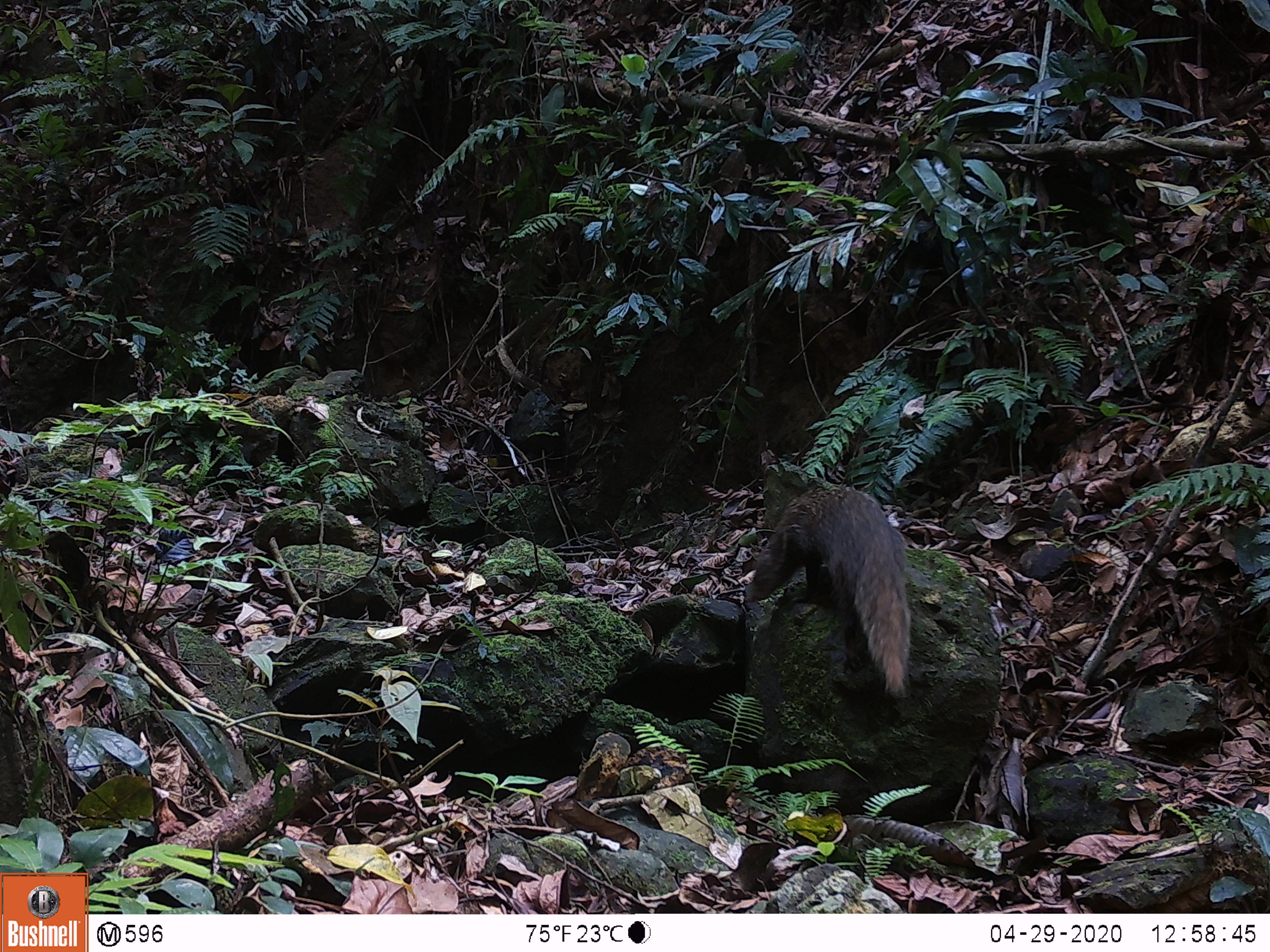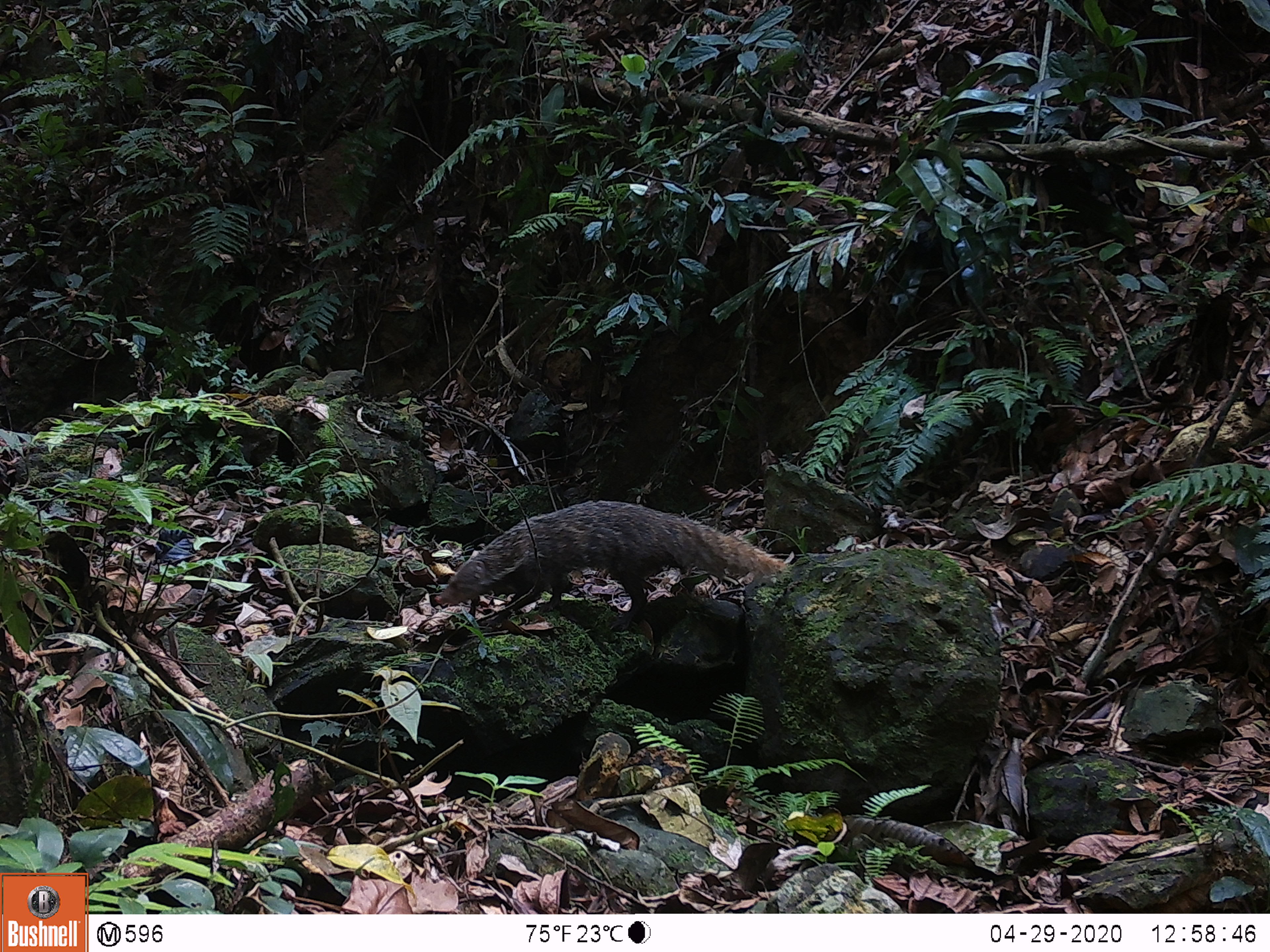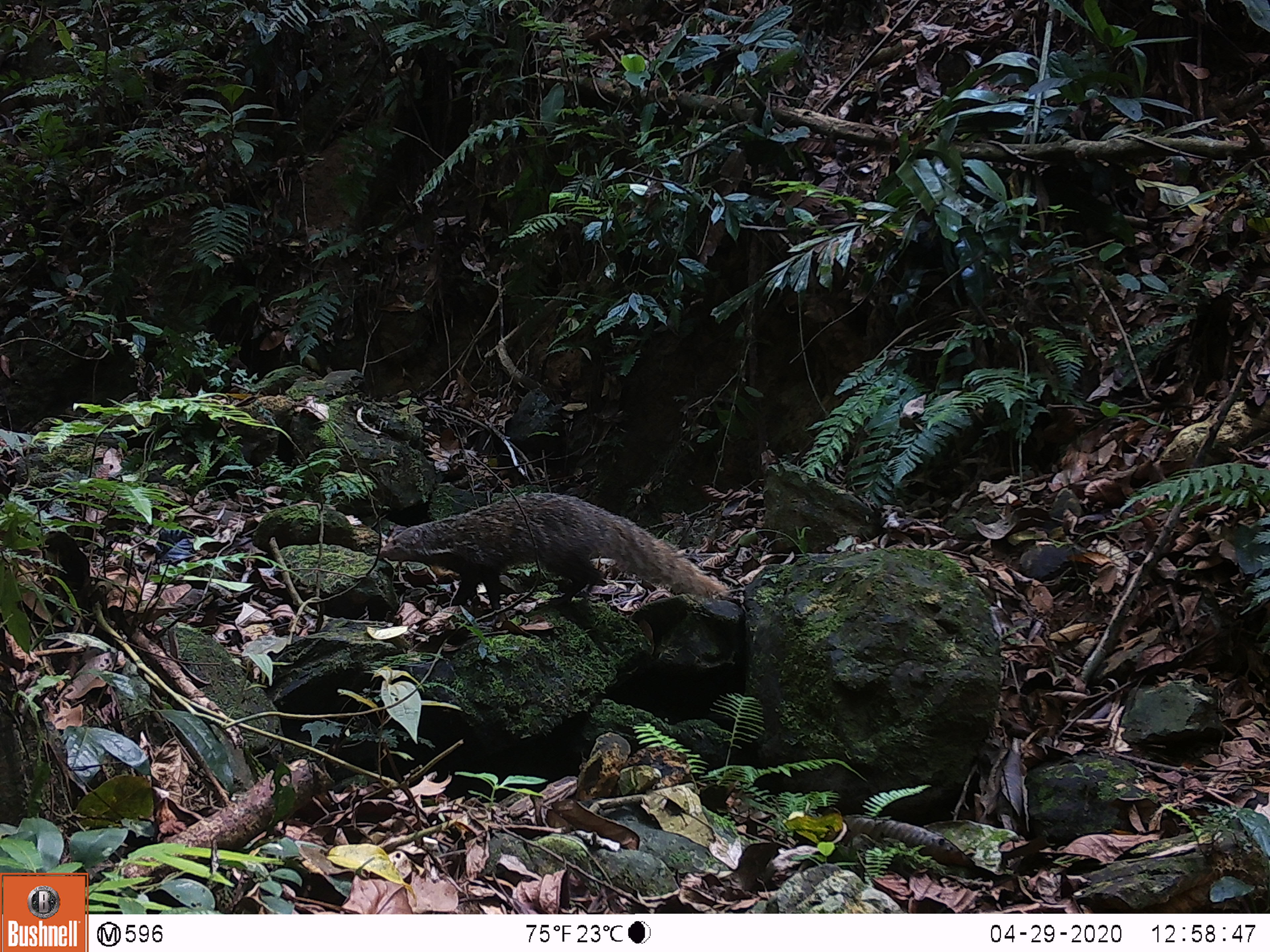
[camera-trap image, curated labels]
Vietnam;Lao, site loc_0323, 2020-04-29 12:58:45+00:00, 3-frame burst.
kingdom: Animalia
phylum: Chordata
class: Mammalia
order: Carnivora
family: Herpestidae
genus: Urva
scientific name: Urva urva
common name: crab-eating mongoose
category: crab eating mongoose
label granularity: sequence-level